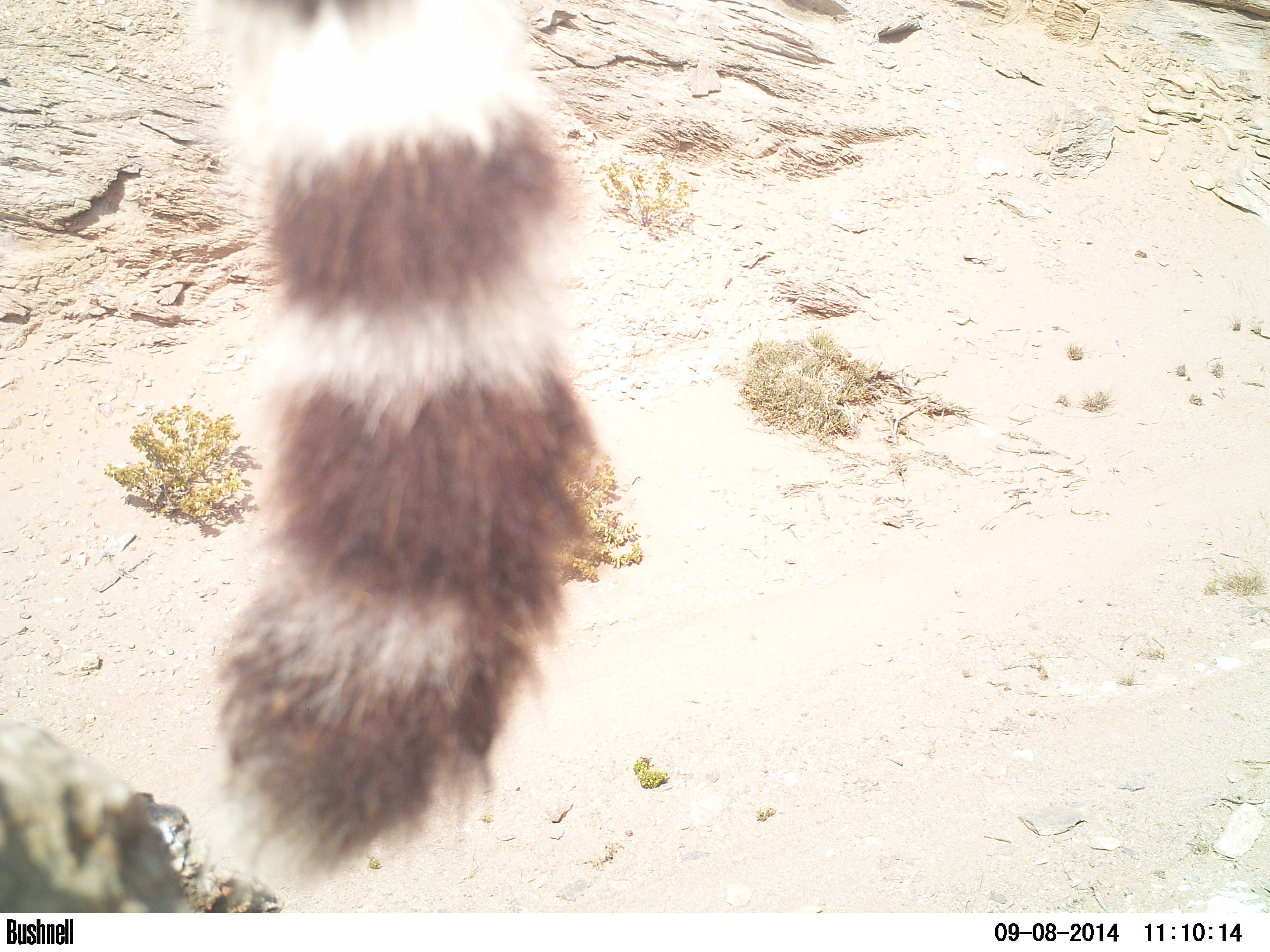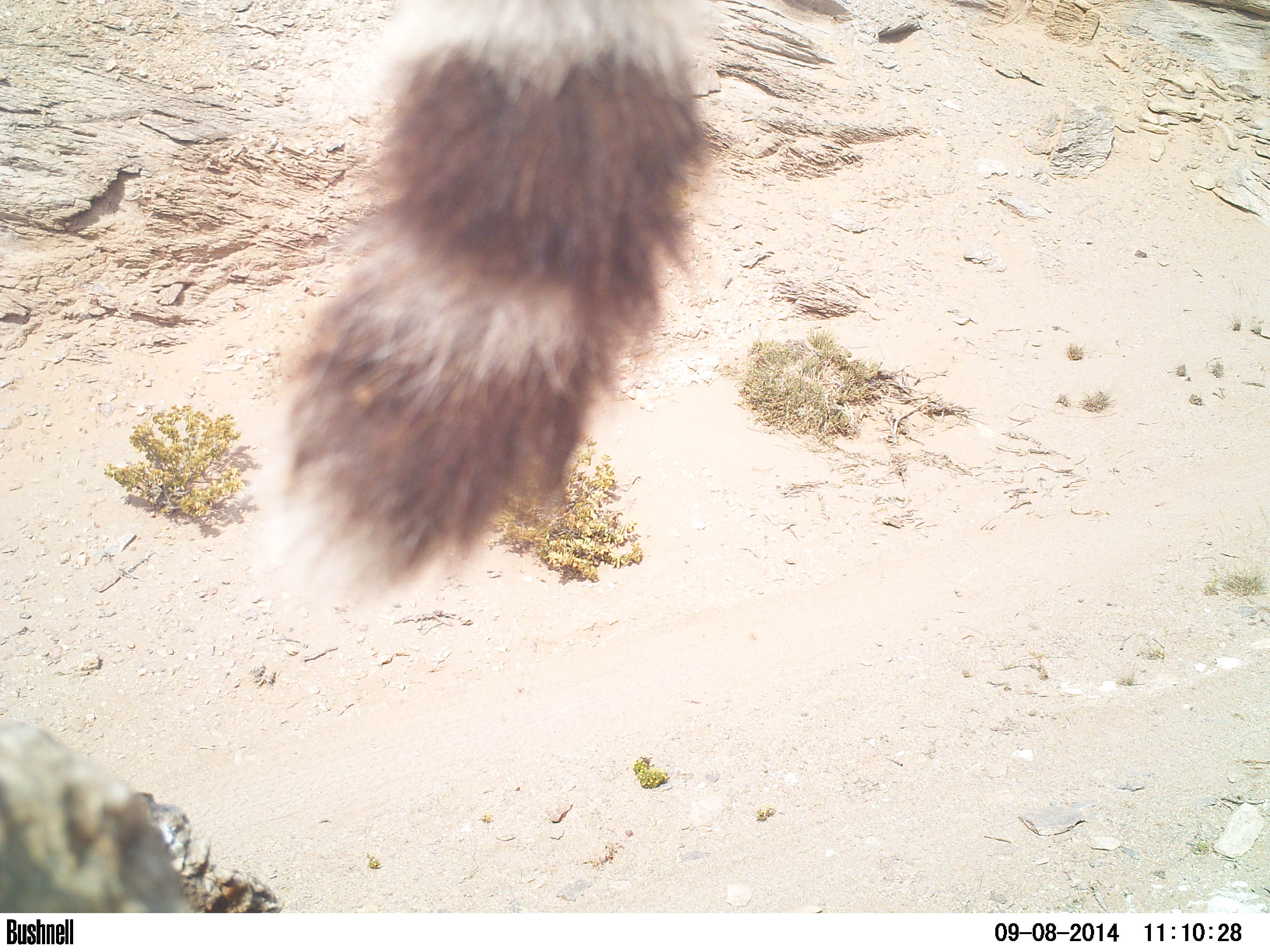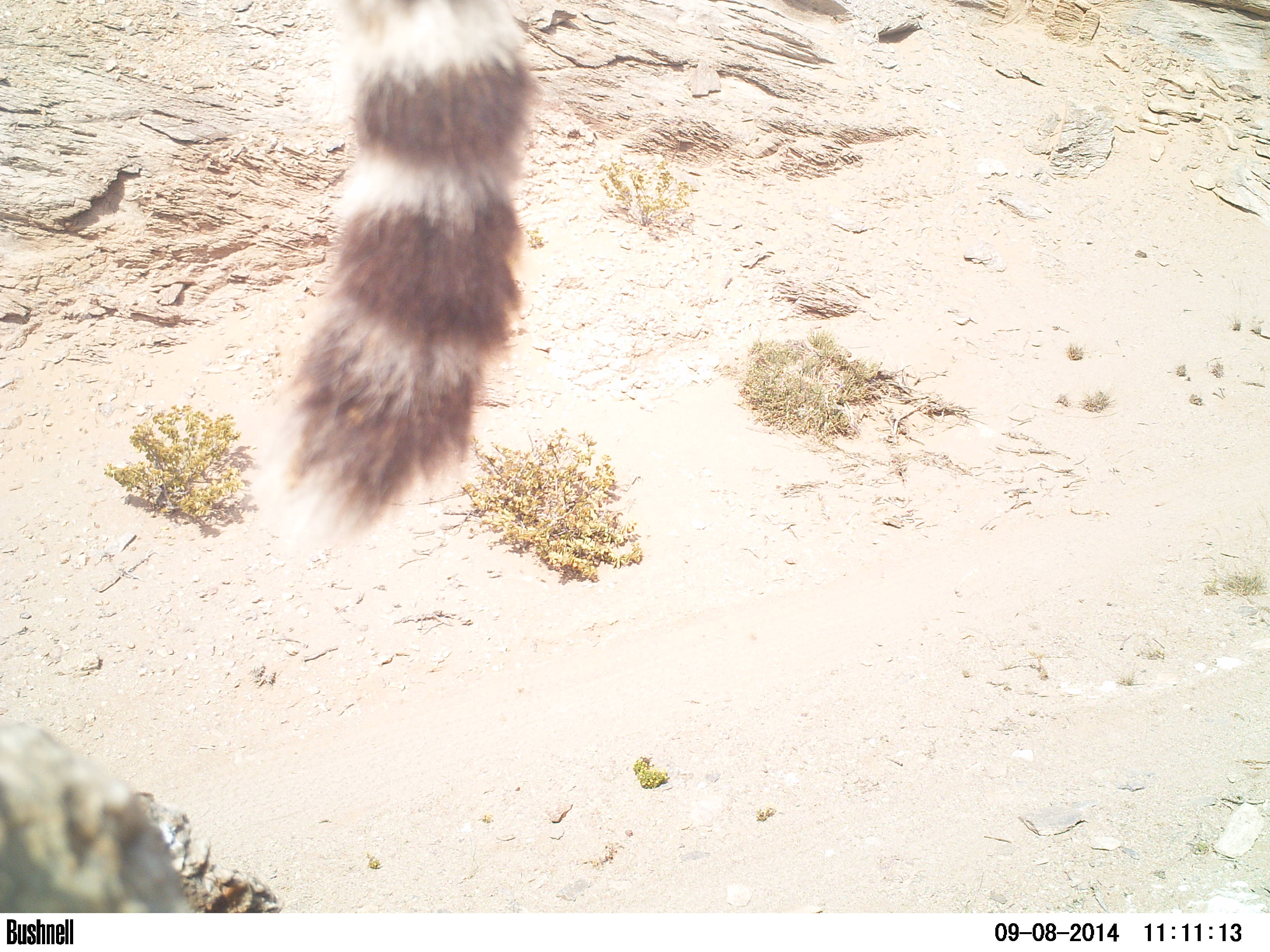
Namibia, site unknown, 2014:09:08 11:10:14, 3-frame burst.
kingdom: Animalia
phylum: Chordata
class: Mammalia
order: Carnivora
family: Felidae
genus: Acinonyx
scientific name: Acinonyx jubatus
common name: cheetah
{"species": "Acinonyx jubatus (cheetah)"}